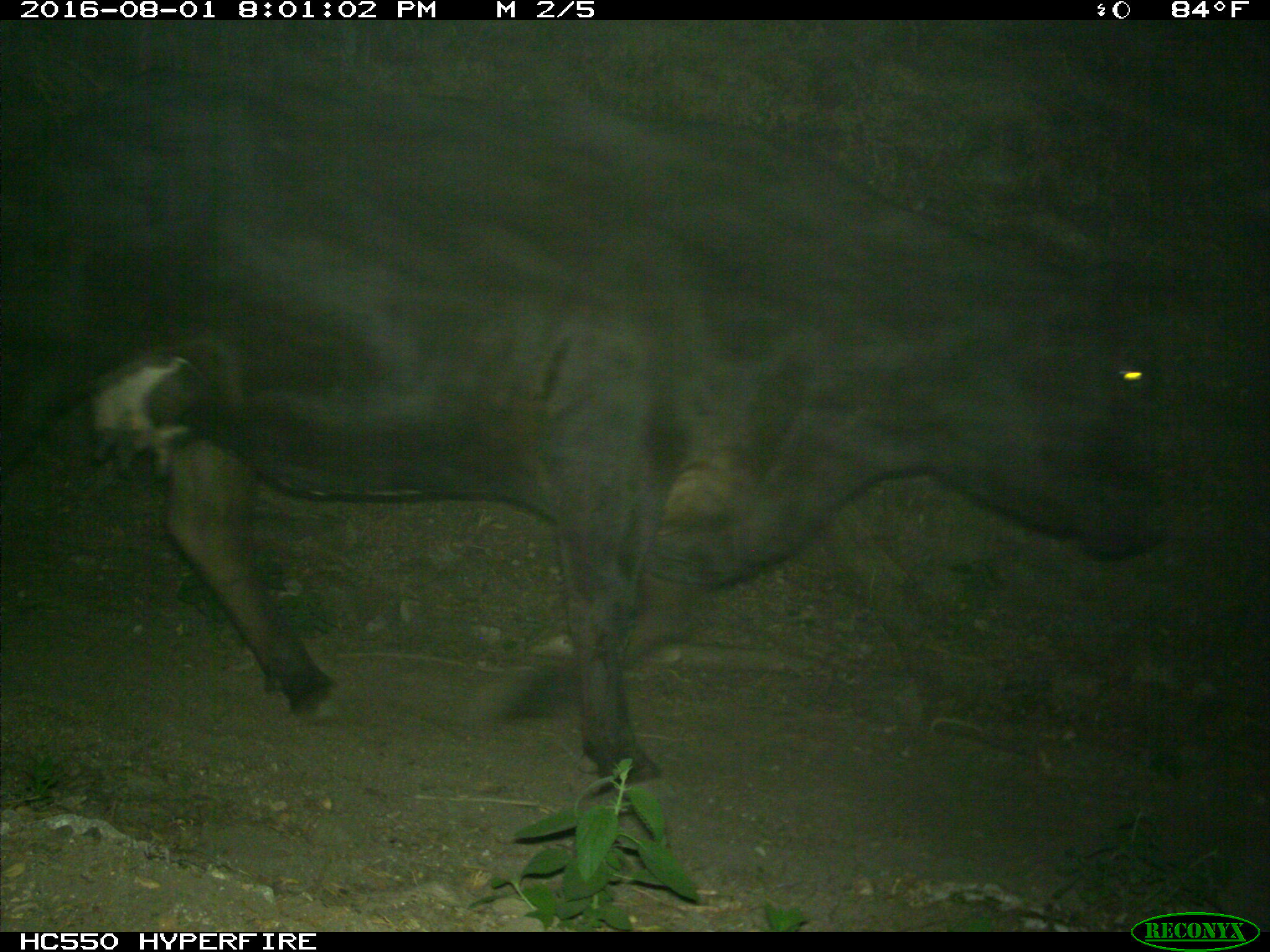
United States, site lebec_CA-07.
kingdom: Animalia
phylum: Chordata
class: Mammalia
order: Artiodactyla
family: Bovidae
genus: Bos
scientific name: Bos taurus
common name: domestic cow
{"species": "Bos taurus (domestic cow)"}